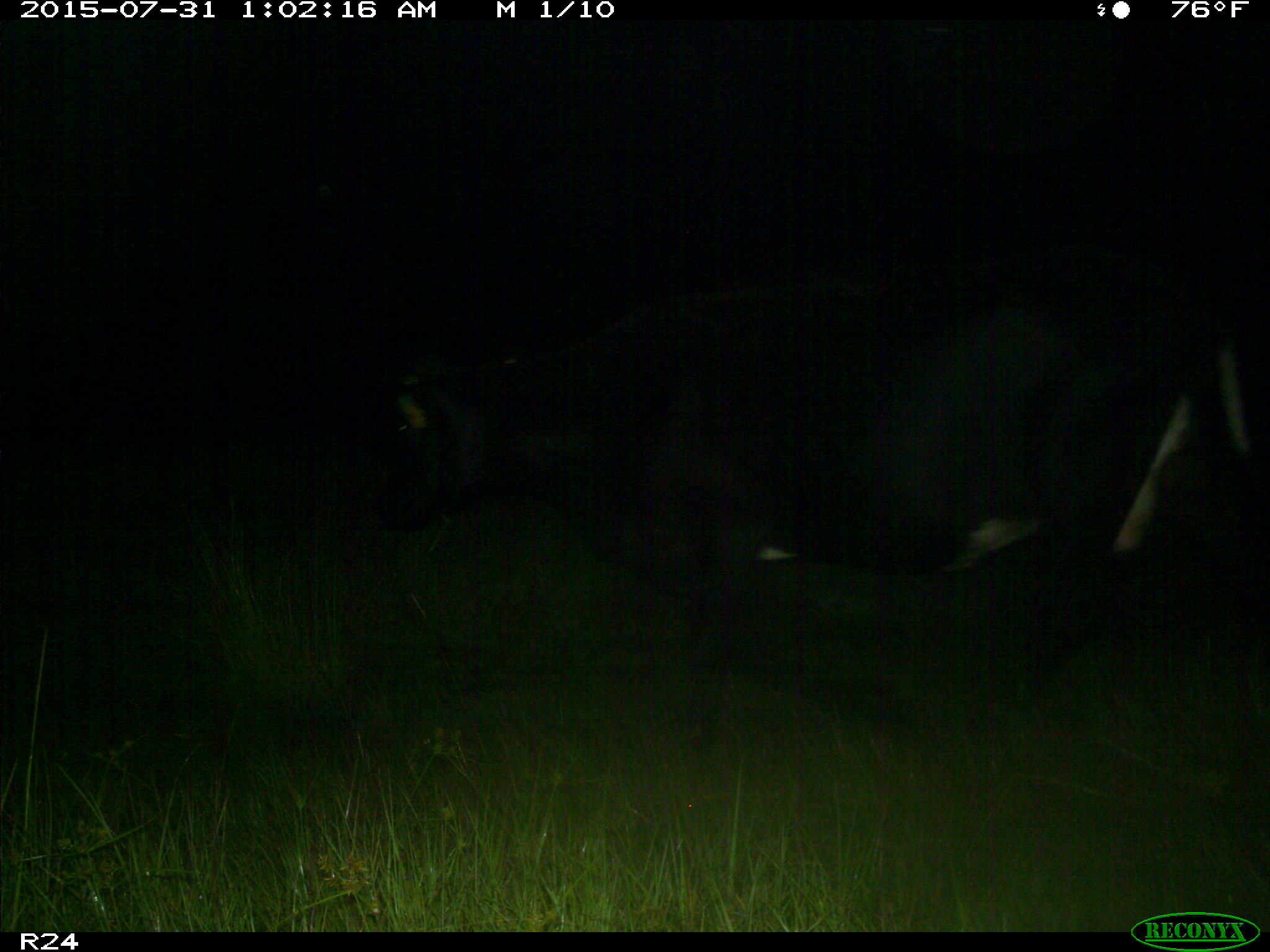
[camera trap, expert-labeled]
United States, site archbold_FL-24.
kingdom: Animalia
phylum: Chordata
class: Mammalia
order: Artiodactyla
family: Bovidae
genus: Bos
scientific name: Bos taurus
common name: domestic cow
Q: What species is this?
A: Bos taurus (domestic cow).